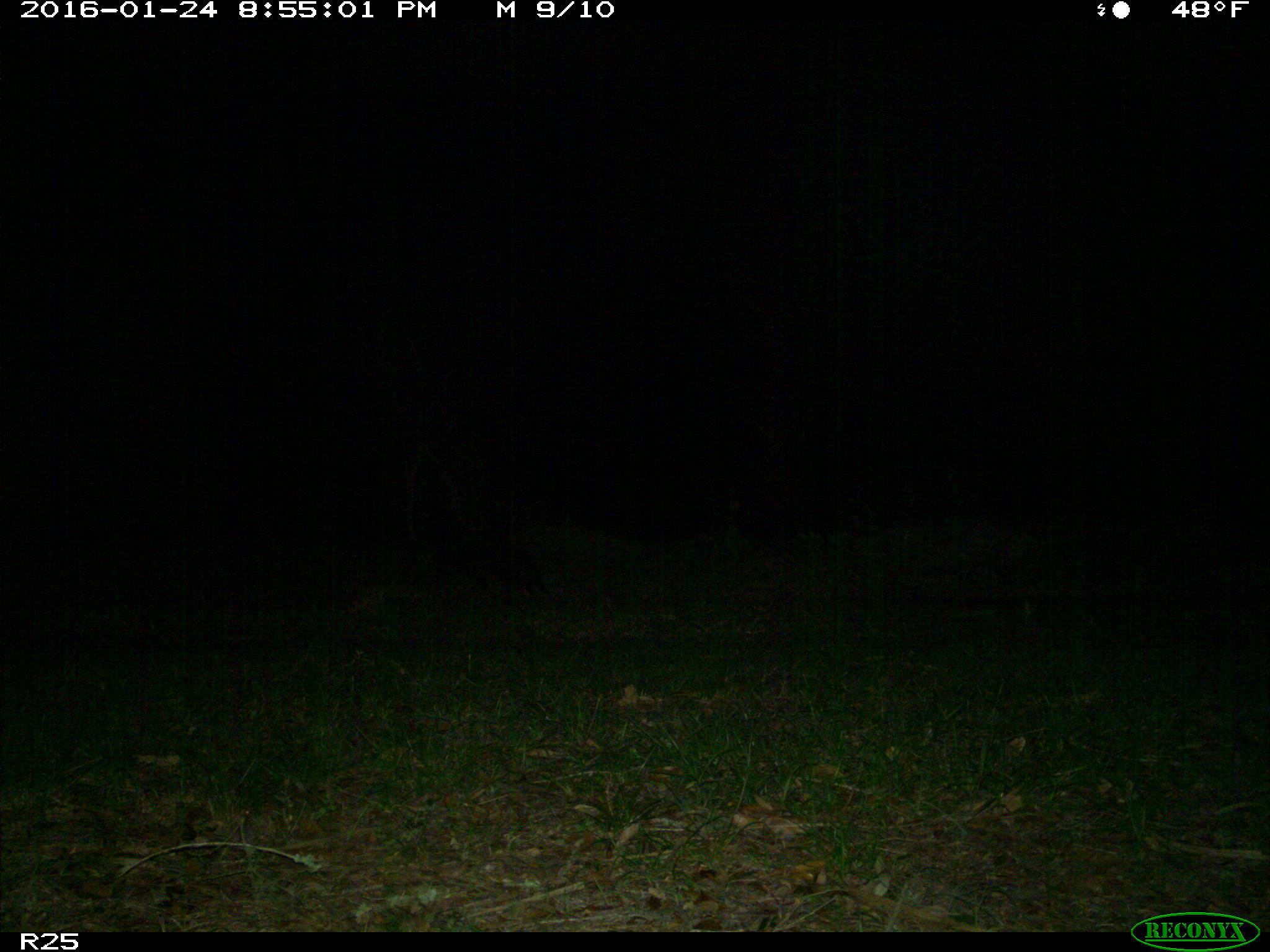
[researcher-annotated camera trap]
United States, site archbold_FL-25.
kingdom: Animalia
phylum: Chordata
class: Mammalia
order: Carnivora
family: Procyonidae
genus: Procyon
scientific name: Procyon lotor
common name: common raccoon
Procyon lotor (common raccoon).